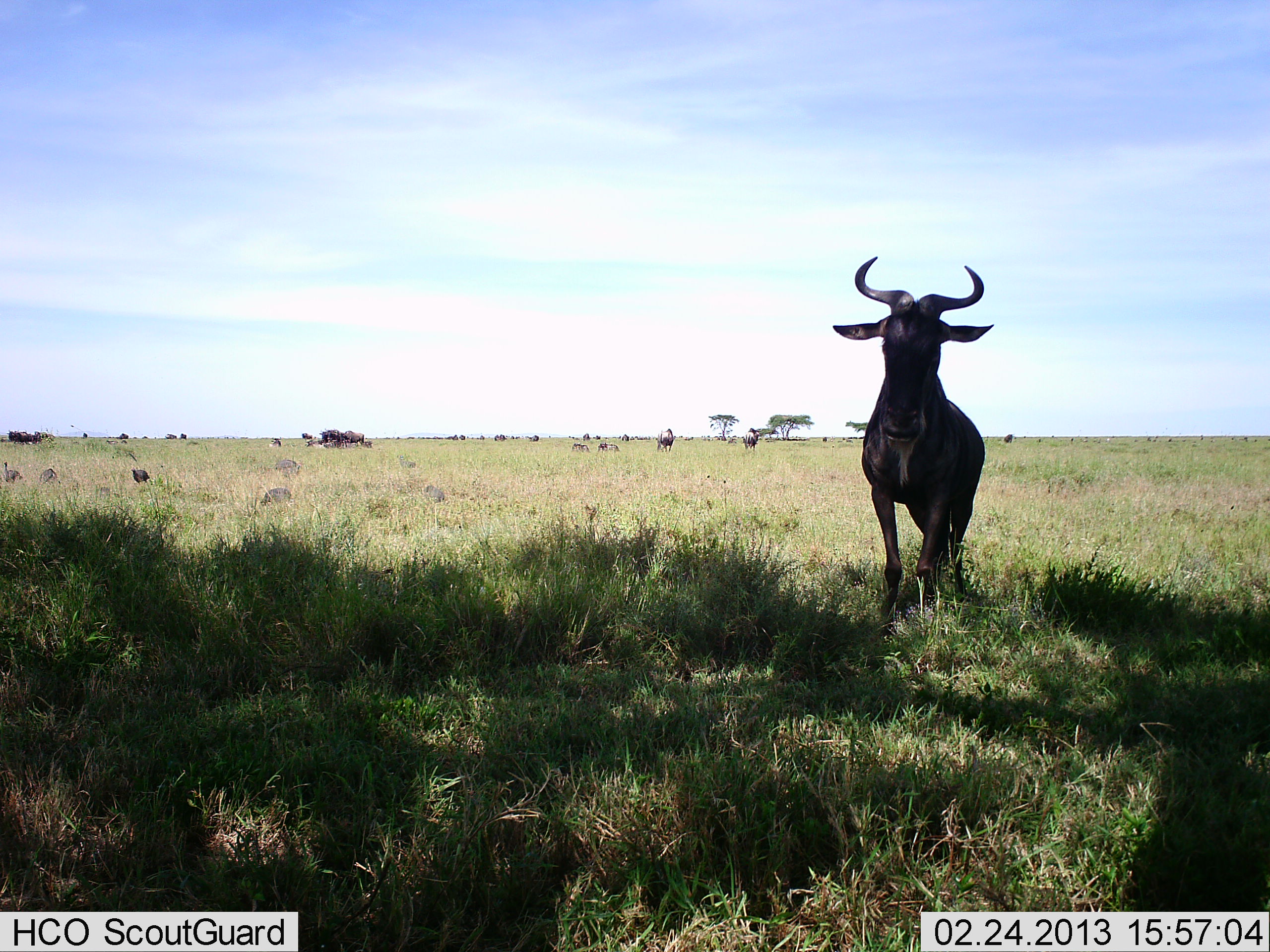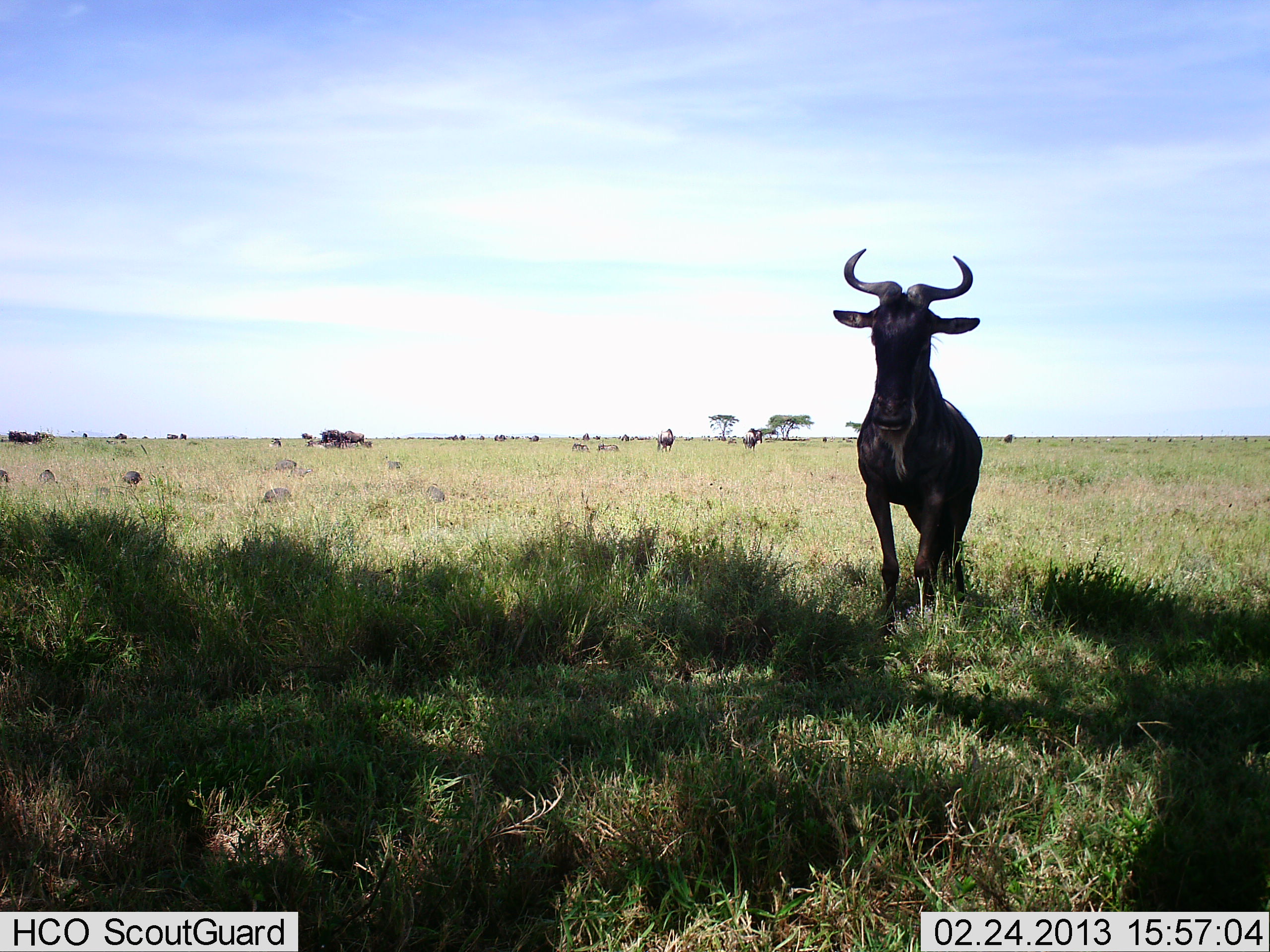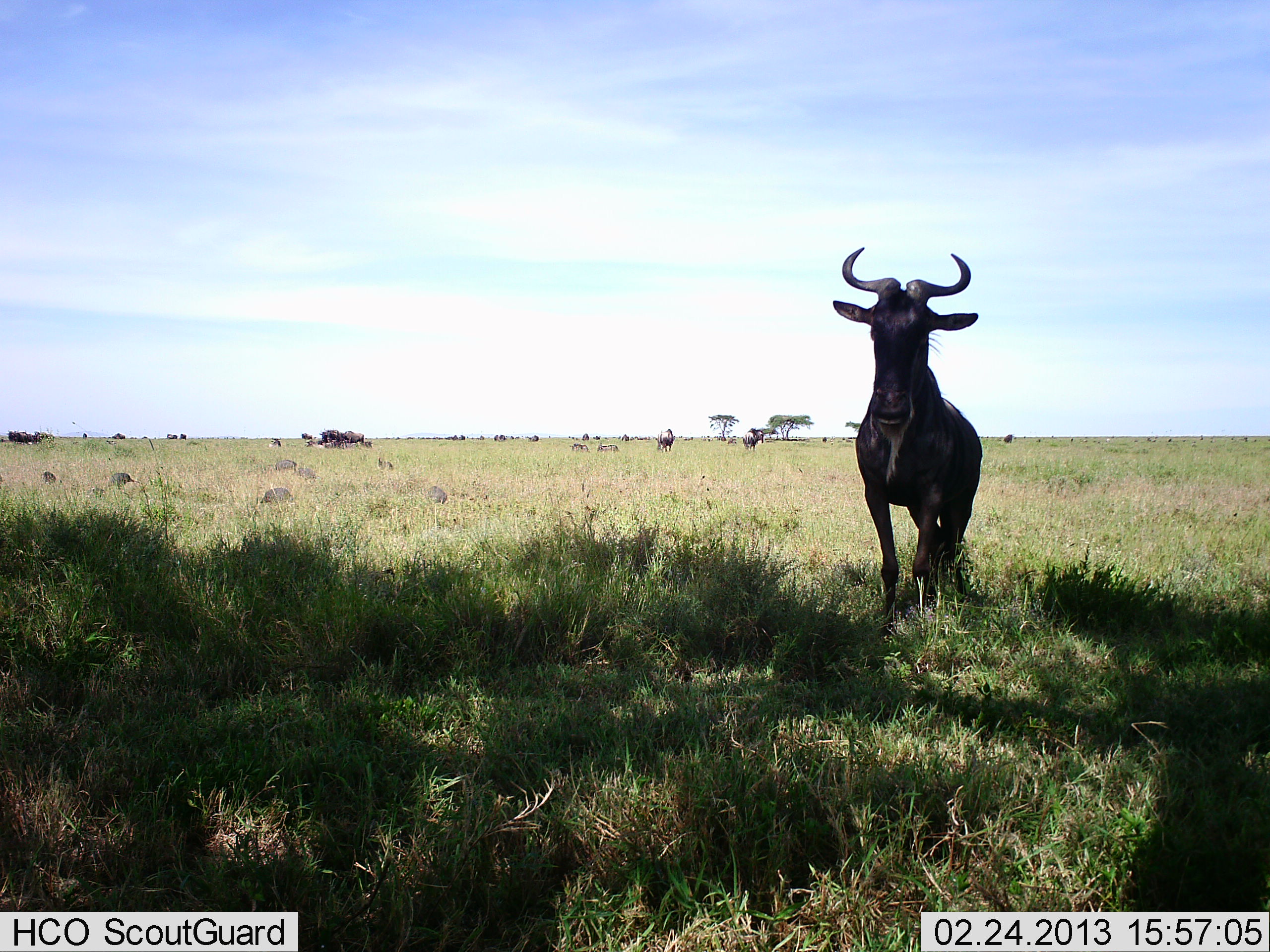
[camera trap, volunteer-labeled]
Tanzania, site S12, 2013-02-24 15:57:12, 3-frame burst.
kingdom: Animalia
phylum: Chordata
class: Mammalia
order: Artiodactyla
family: Bovidae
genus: Connochaetes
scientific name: Connochaetes taurinus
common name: blue wildebeest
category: wildebeest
Wildebeest (blue wildebeest) (Connochaetes taurinus), count 10. Behavior (volunteer vote fractions): standing 71%, resting 13%, moving 32%, interacting 3%. Young present (vote fraction): 0%. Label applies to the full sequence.